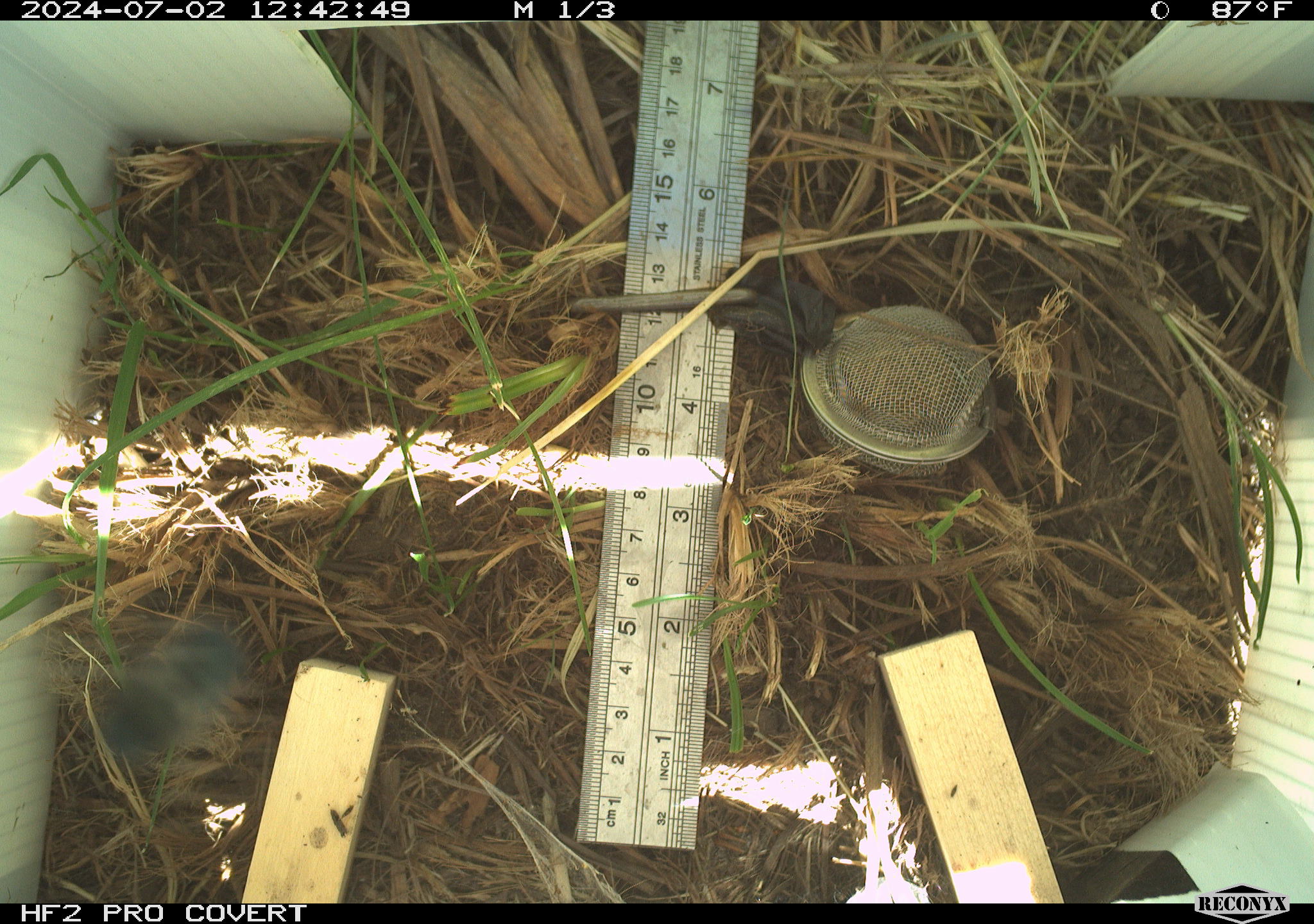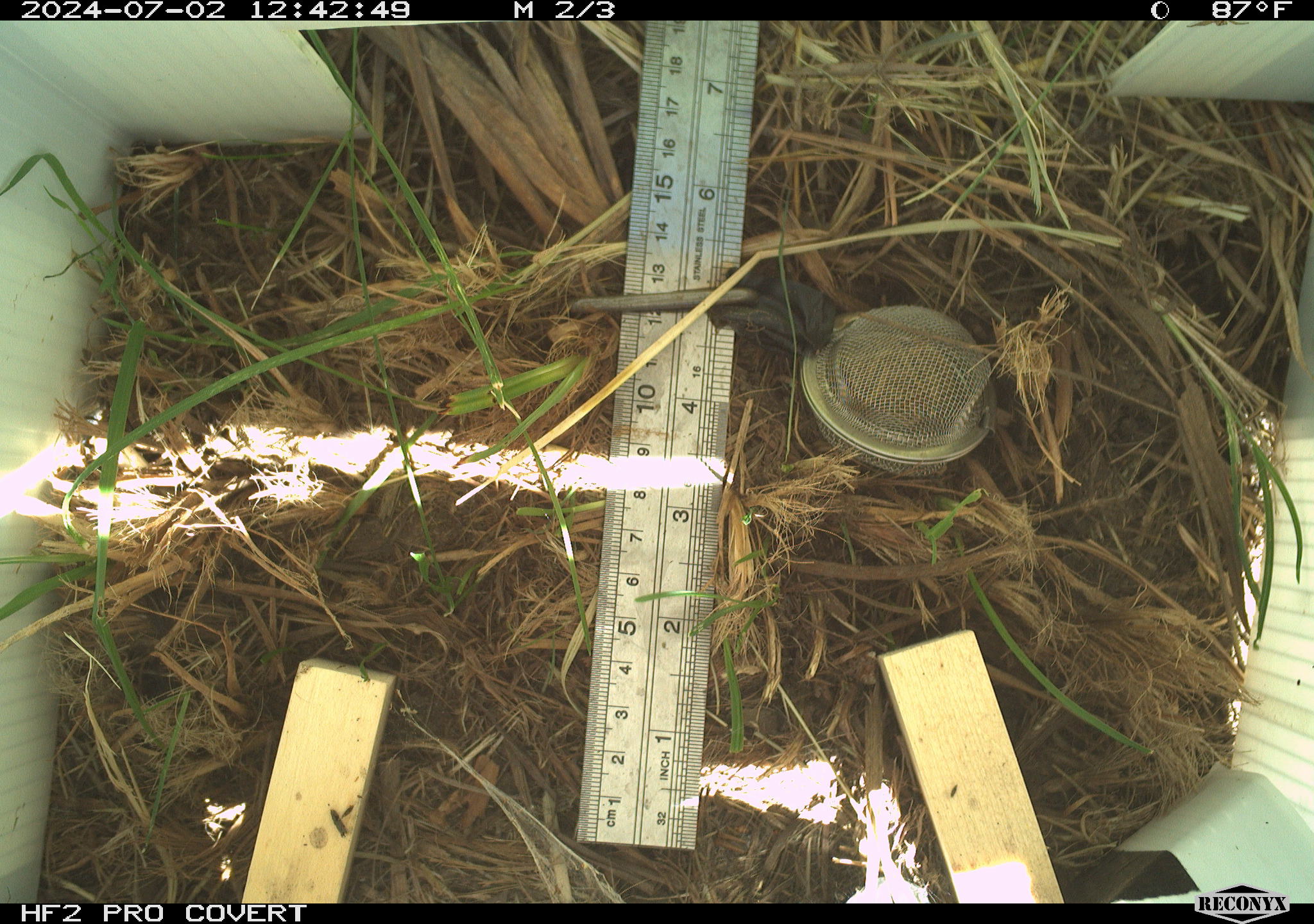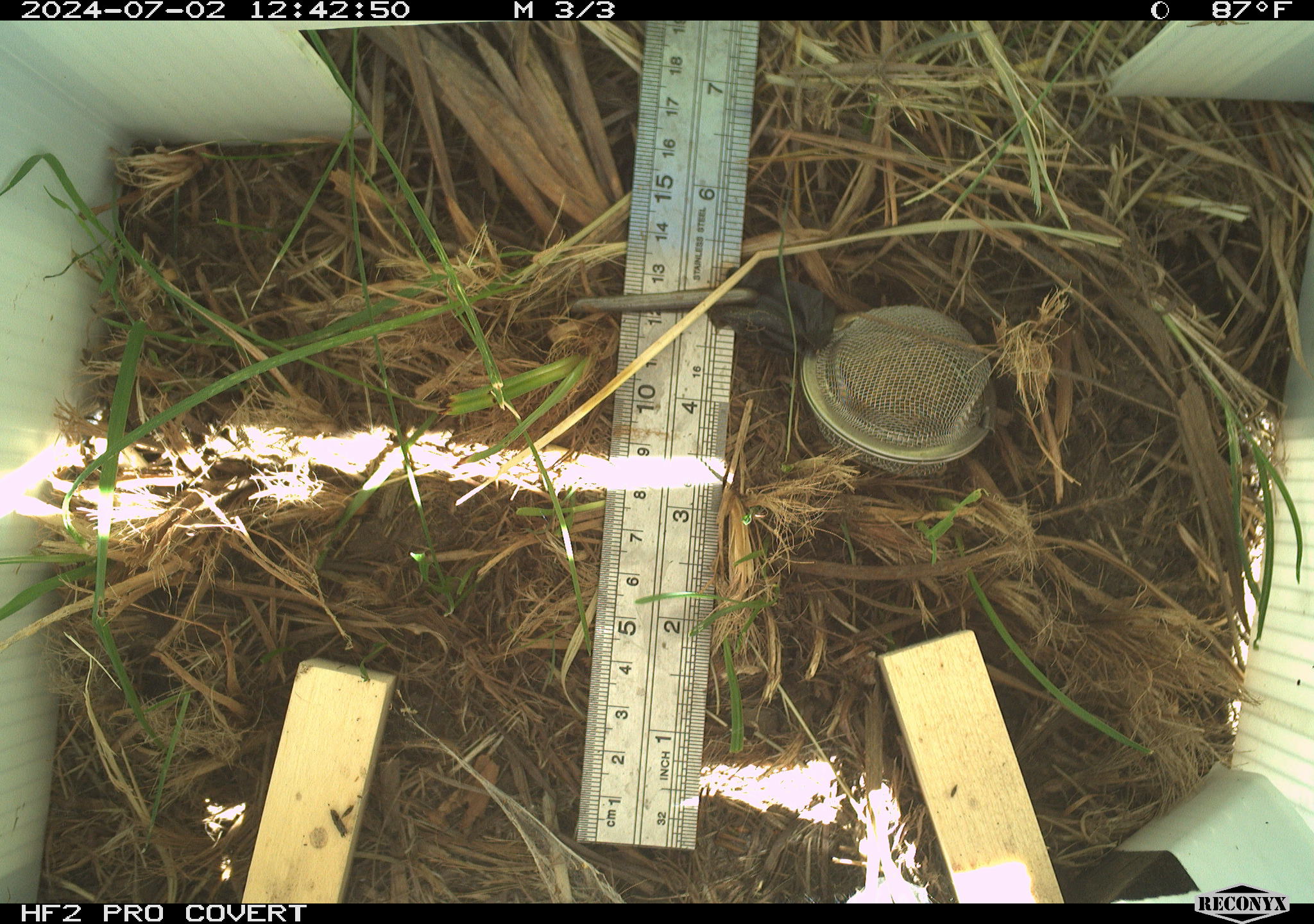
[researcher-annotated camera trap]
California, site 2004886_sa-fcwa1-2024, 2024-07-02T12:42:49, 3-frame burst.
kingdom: Animalia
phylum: Arthropoda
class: Insecta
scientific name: Insecta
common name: insect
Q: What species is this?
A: Insect (Insecta).